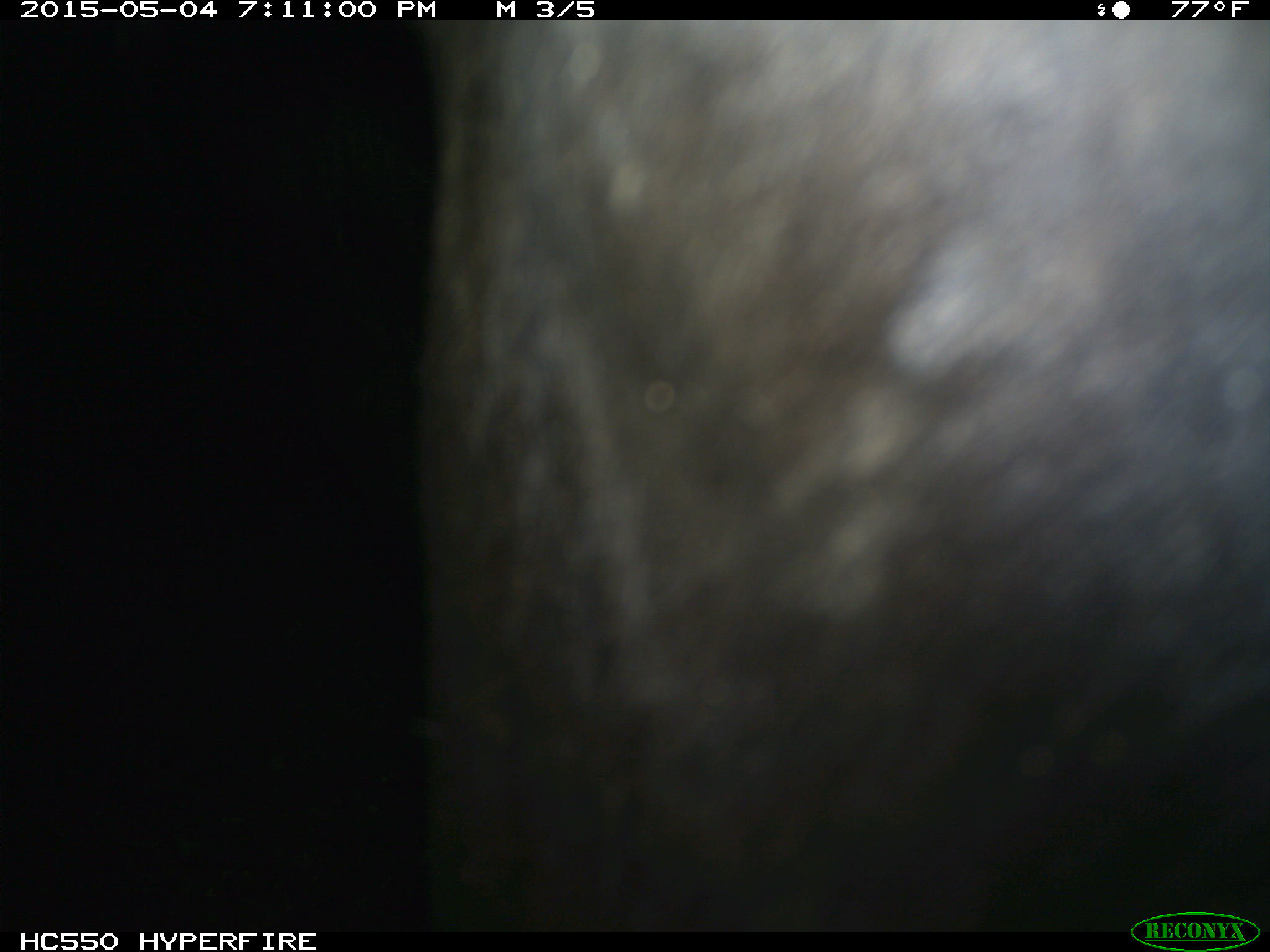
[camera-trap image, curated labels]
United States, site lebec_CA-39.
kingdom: Animalia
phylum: Chordata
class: Mammalia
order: Artiodactyla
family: Bovidae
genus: Bos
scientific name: Bos taurus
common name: domestic cow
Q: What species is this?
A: Bos taurus (domestic cow).